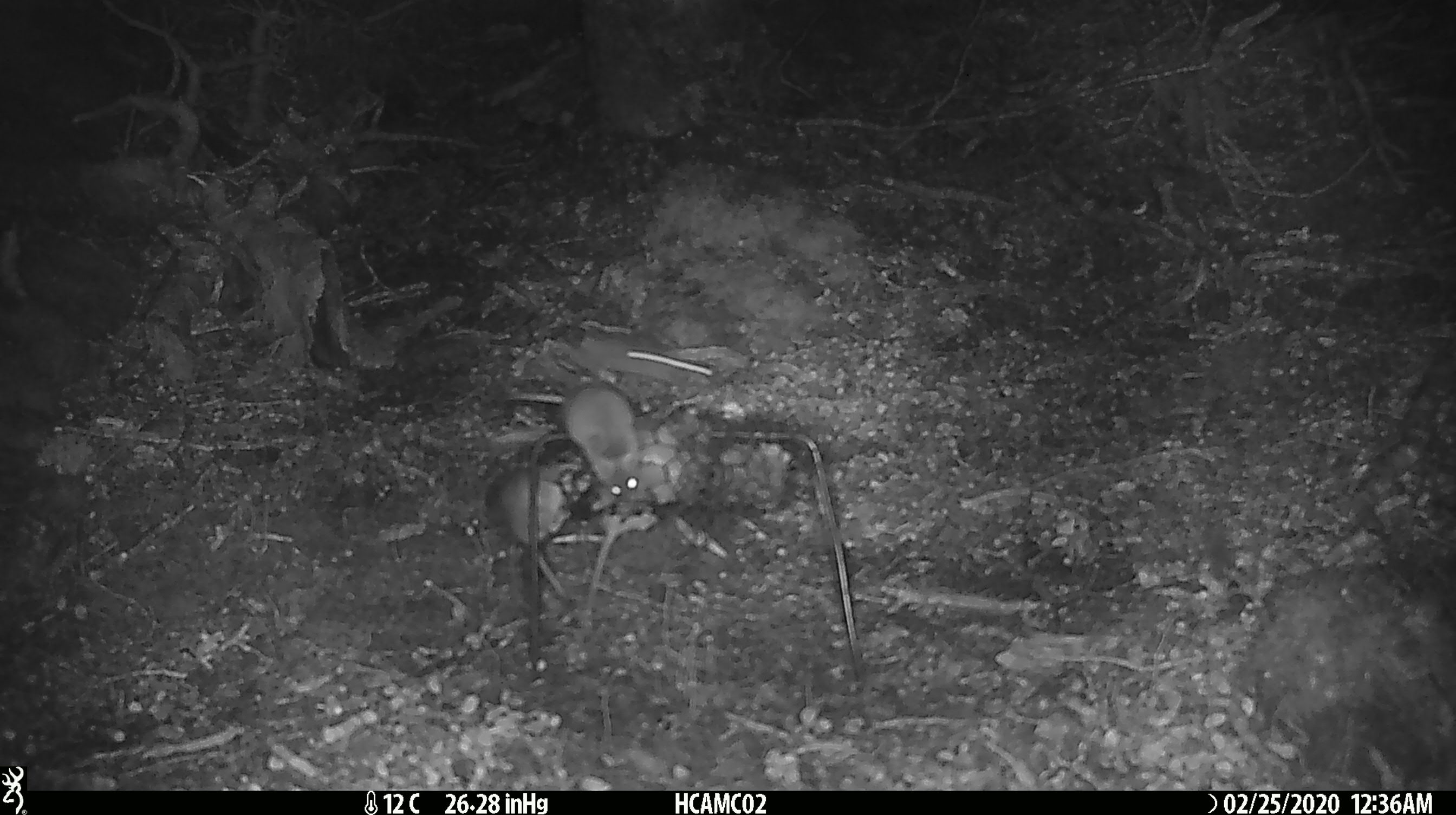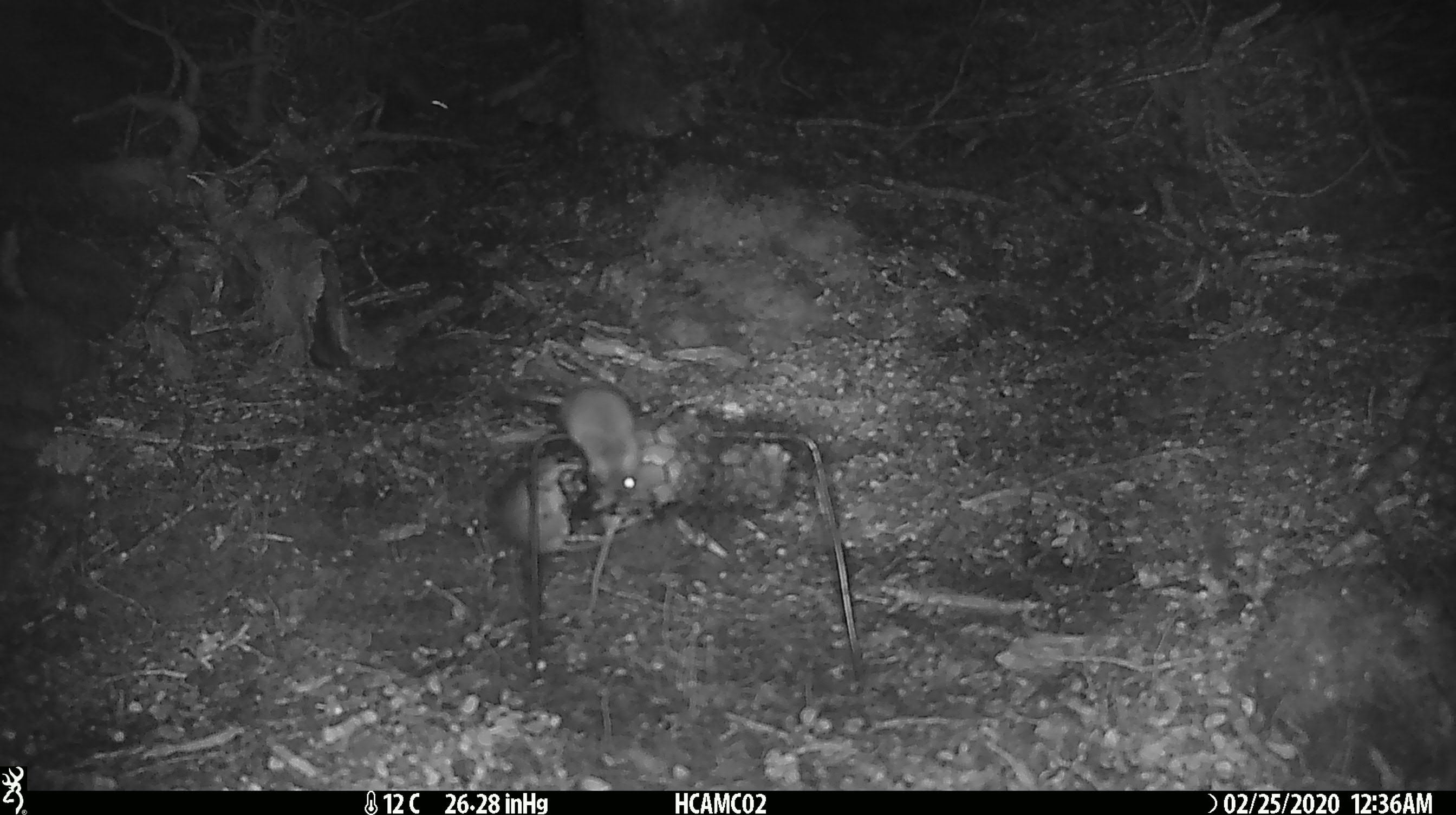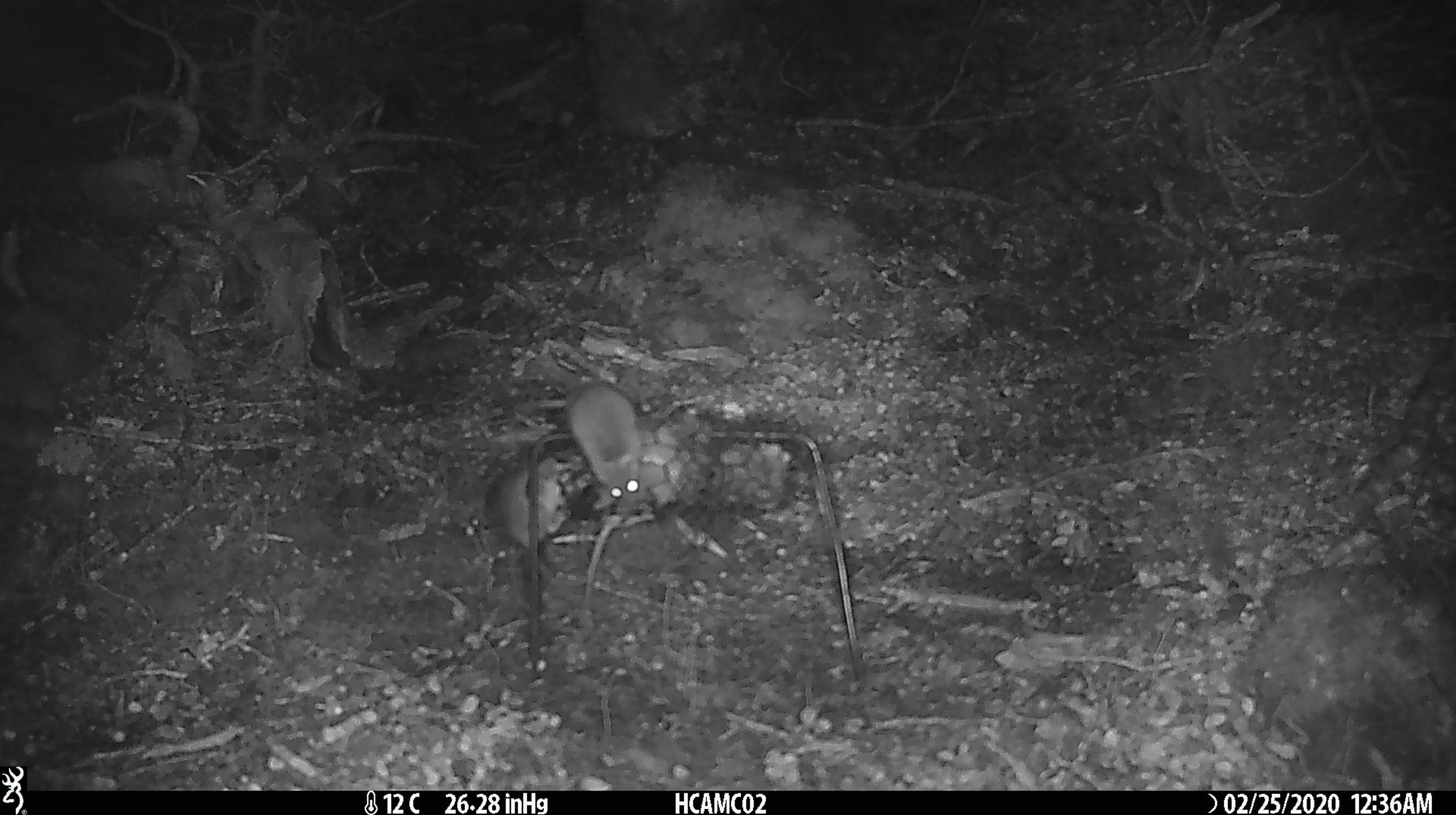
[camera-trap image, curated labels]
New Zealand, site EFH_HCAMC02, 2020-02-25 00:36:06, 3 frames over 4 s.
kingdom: Animalia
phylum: Chordata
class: Mammalia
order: Rodentia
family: Muridae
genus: Mus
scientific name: Mus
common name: mouse